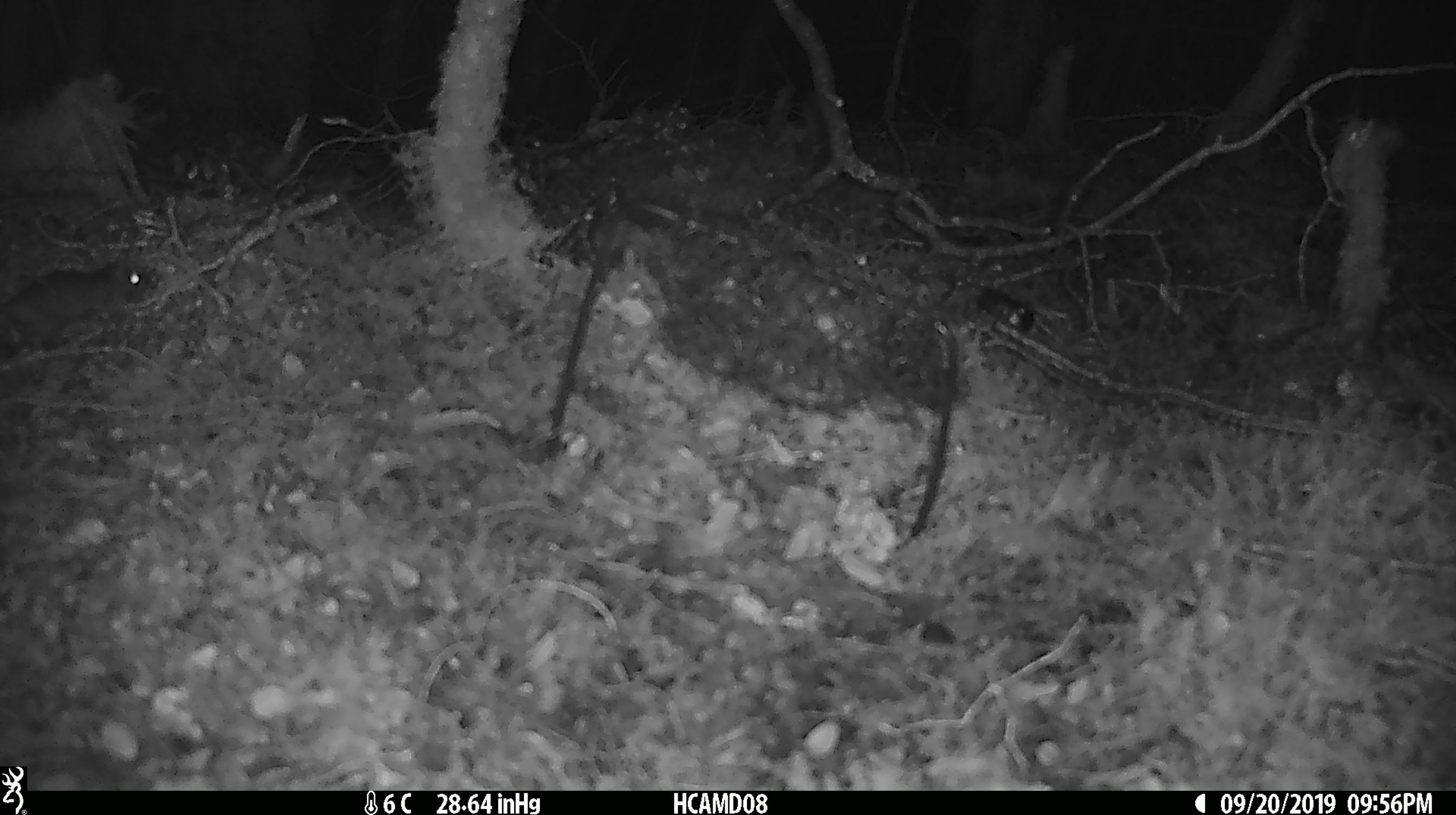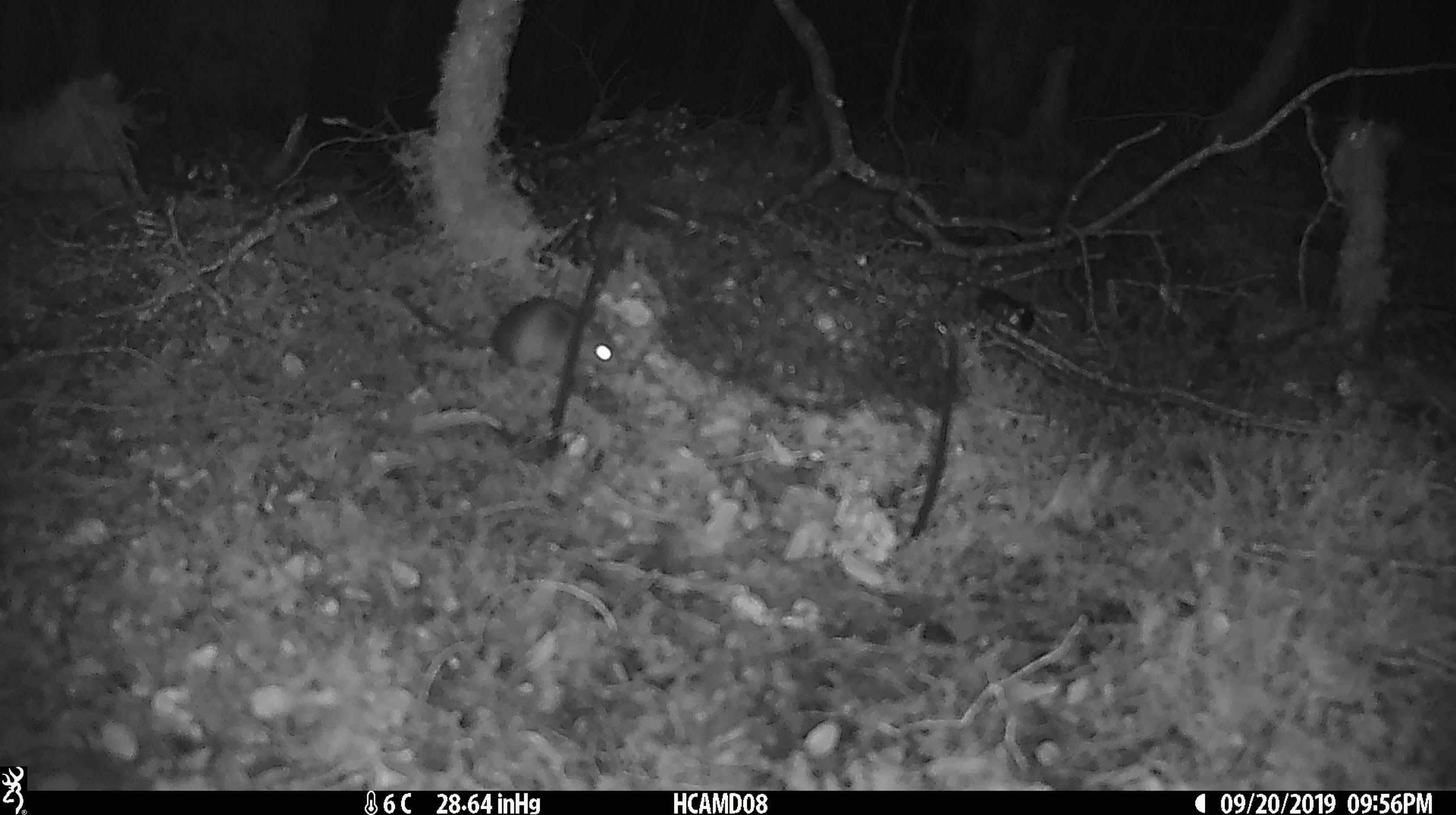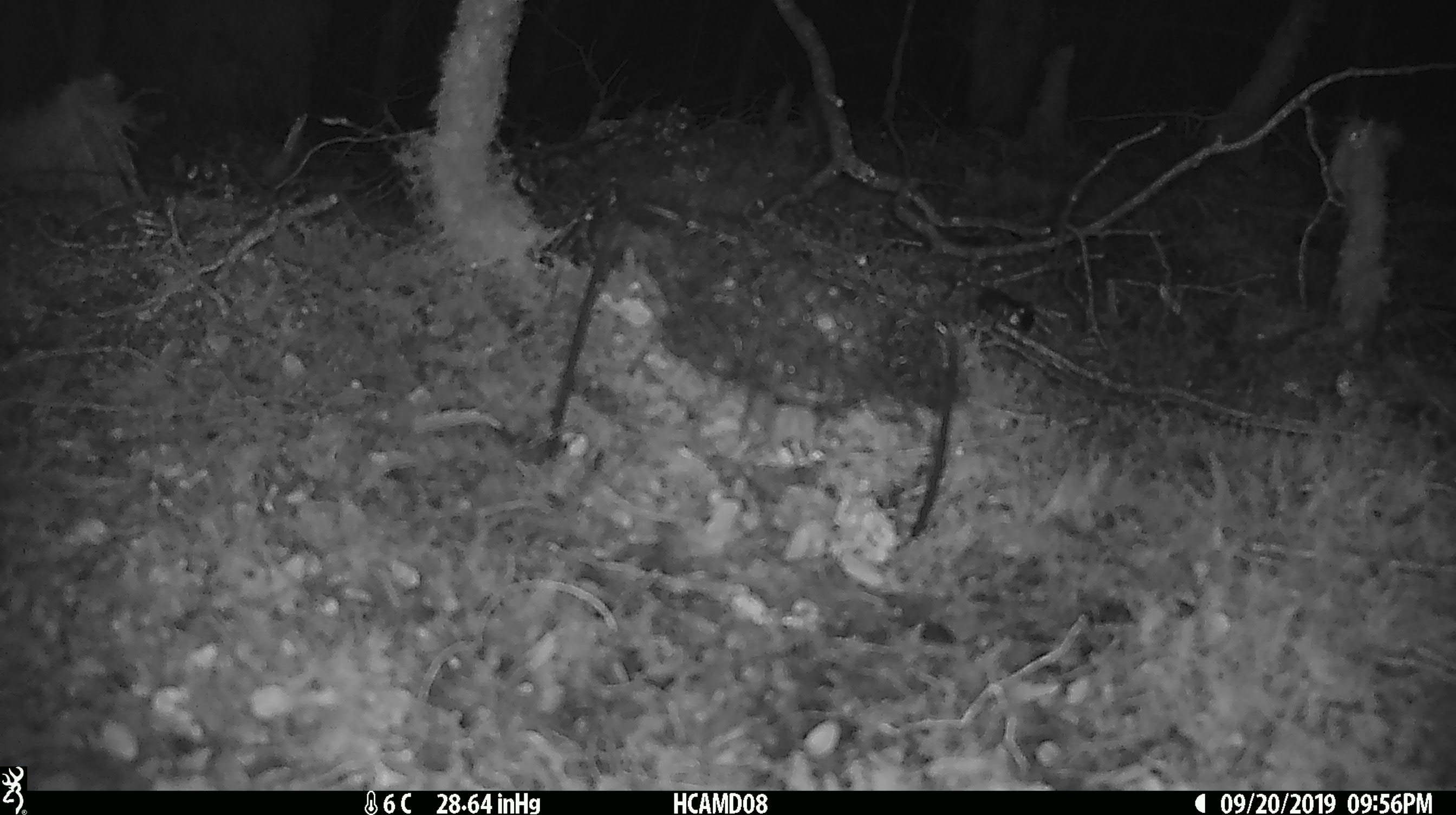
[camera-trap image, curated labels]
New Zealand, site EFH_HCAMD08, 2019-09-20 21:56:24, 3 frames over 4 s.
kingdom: Animalia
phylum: Chordata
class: Mammalia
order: Rodentia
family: Muridae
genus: Mus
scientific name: Mus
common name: mouse